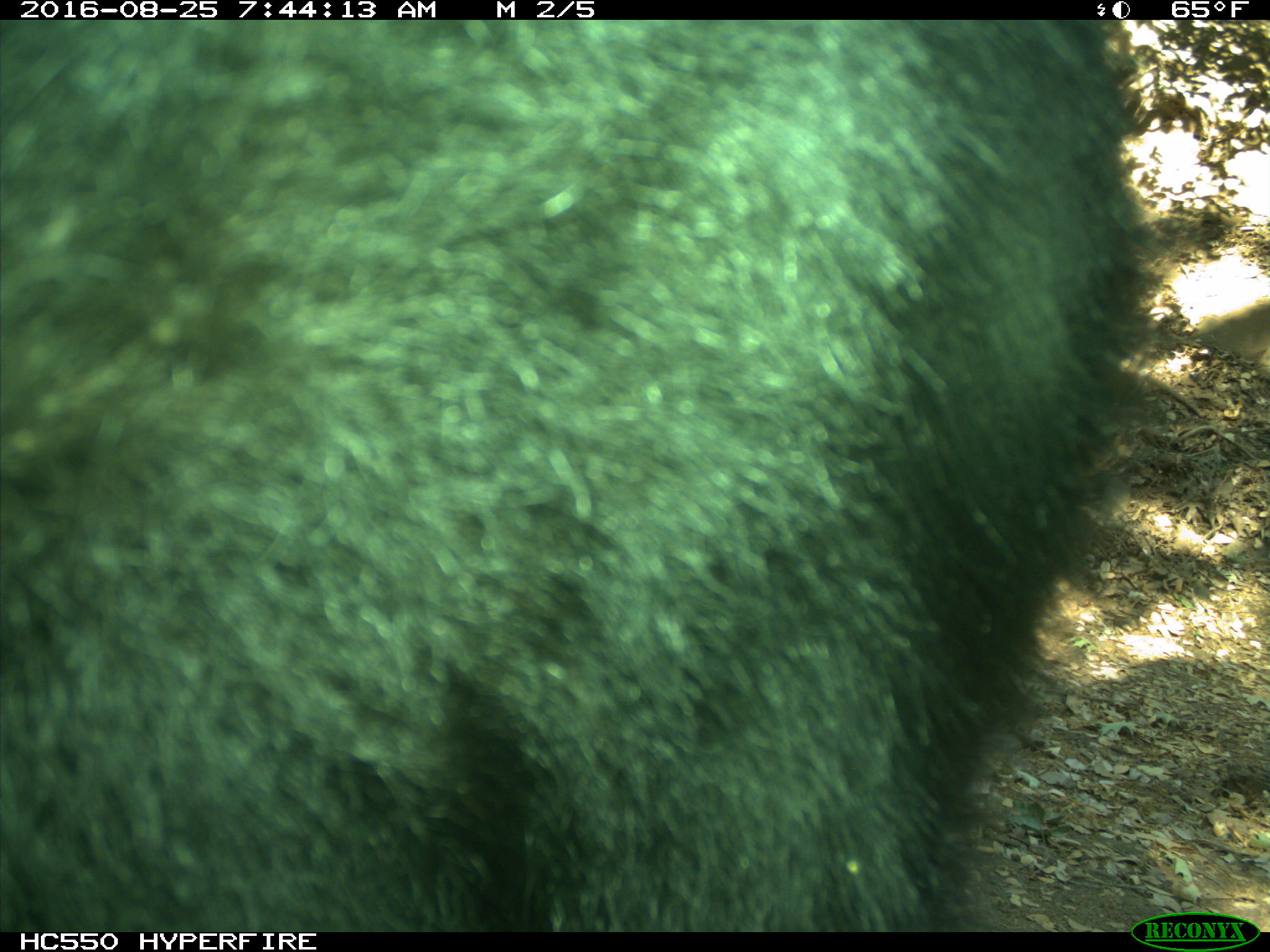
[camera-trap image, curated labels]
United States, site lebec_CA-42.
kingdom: Animalia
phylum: Chordata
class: Mammalia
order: Carnivora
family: Ursidae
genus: Ursus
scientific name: Ursus americanus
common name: american black bear